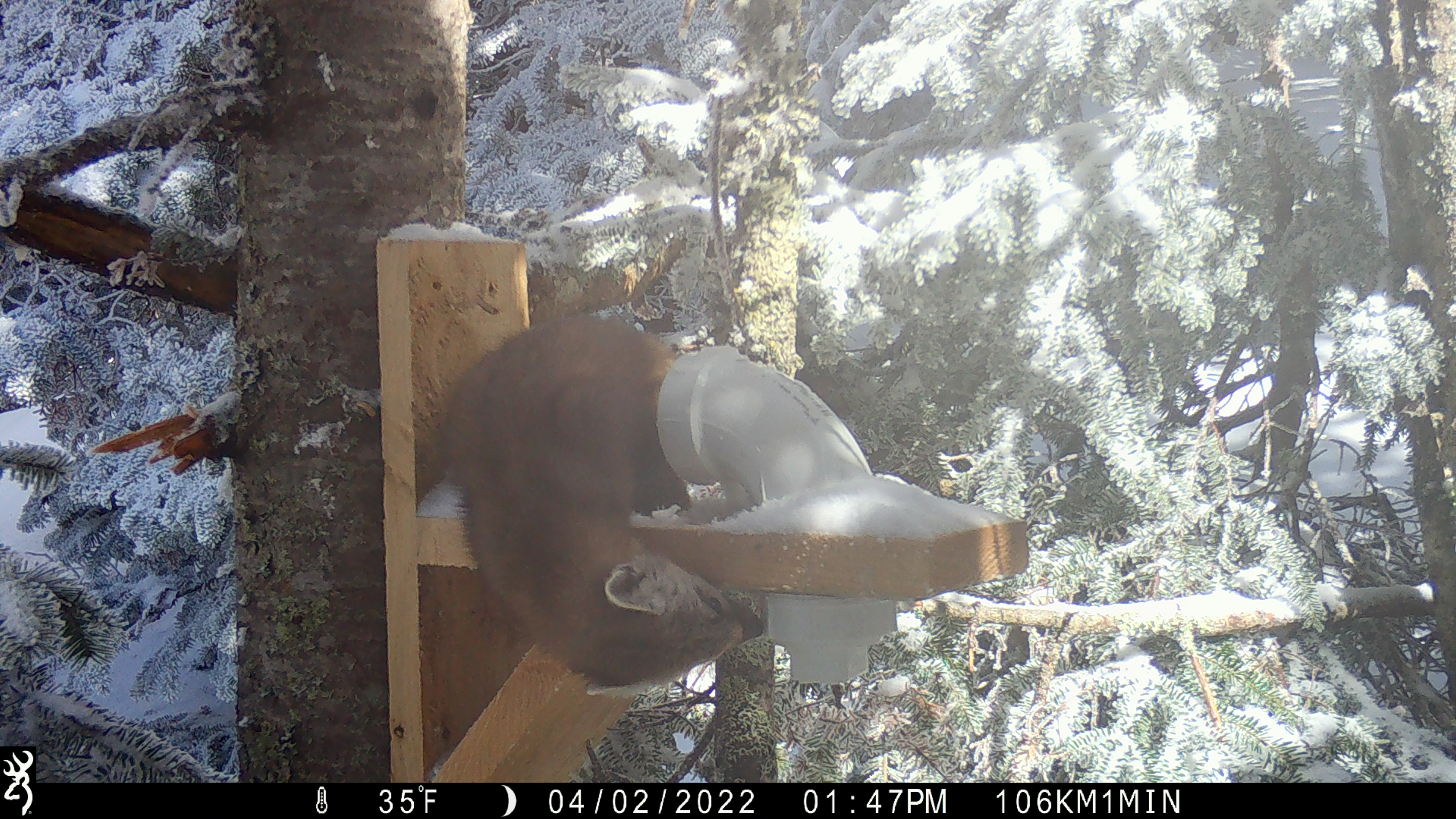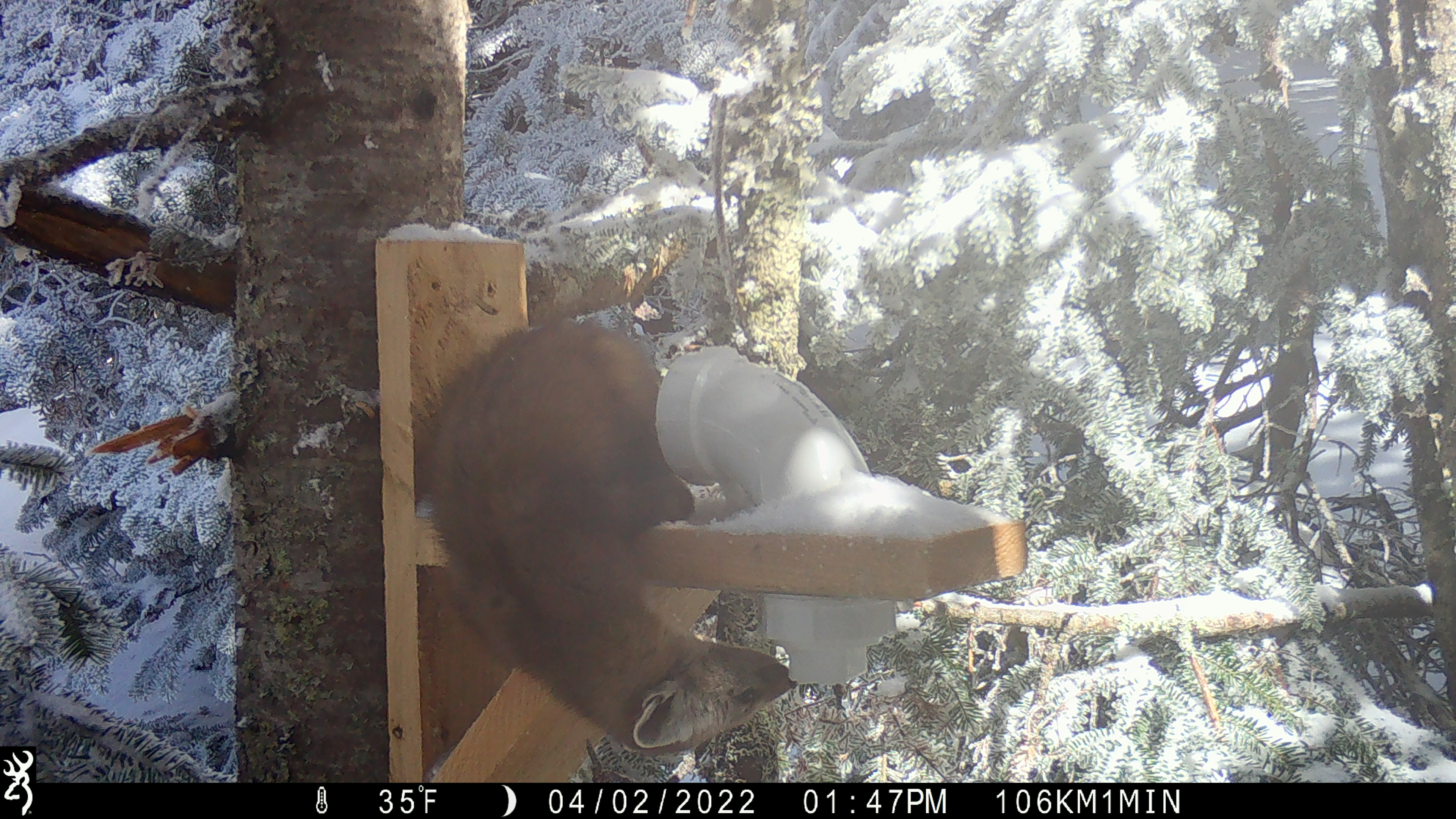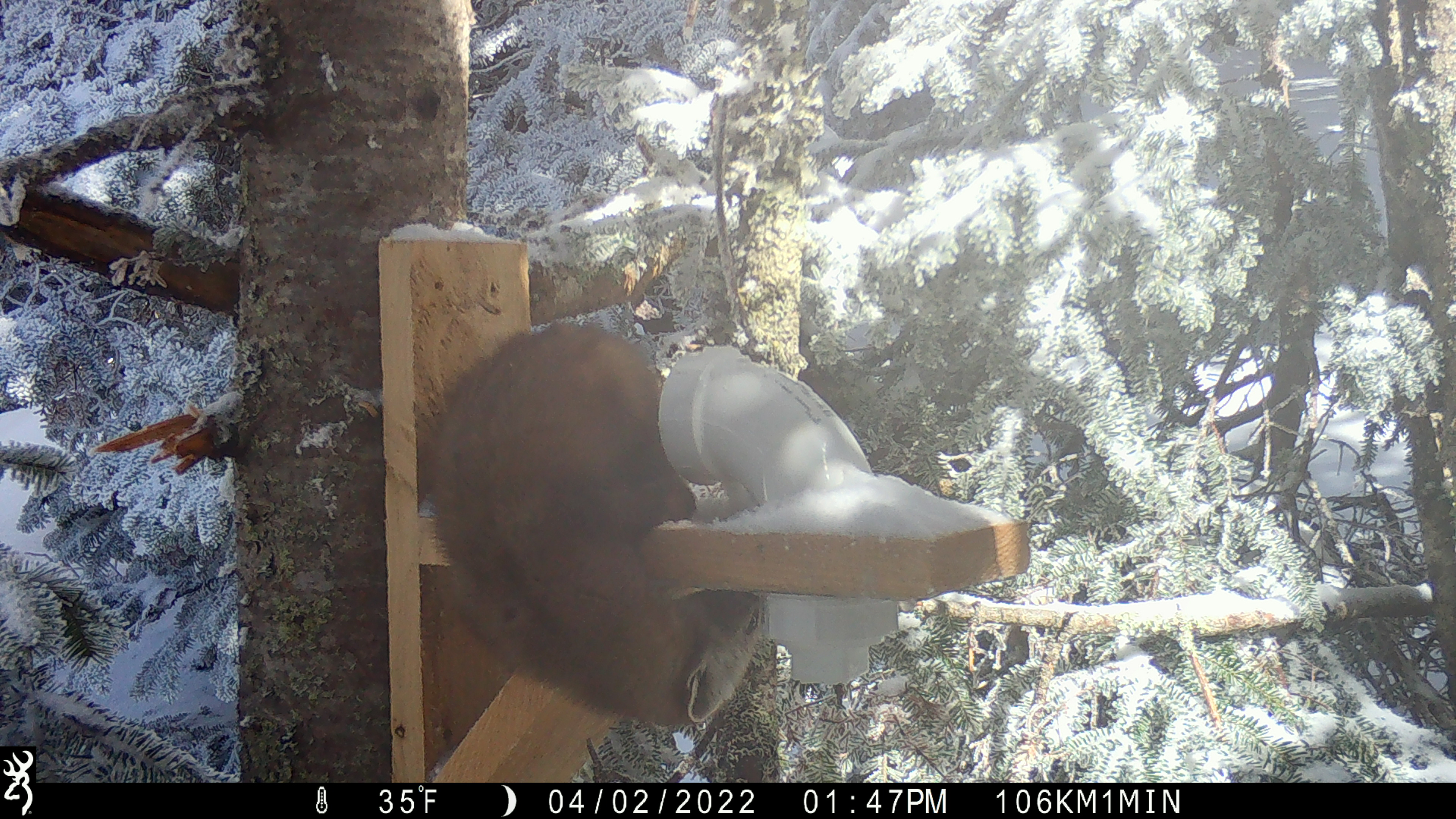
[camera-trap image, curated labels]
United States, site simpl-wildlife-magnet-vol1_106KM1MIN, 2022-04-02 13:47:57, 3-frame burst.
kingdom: Animalia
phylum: Chordata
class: Mammalia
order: Carnivora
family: Mustelidae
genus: Martes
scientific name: Martes americana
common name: american marten